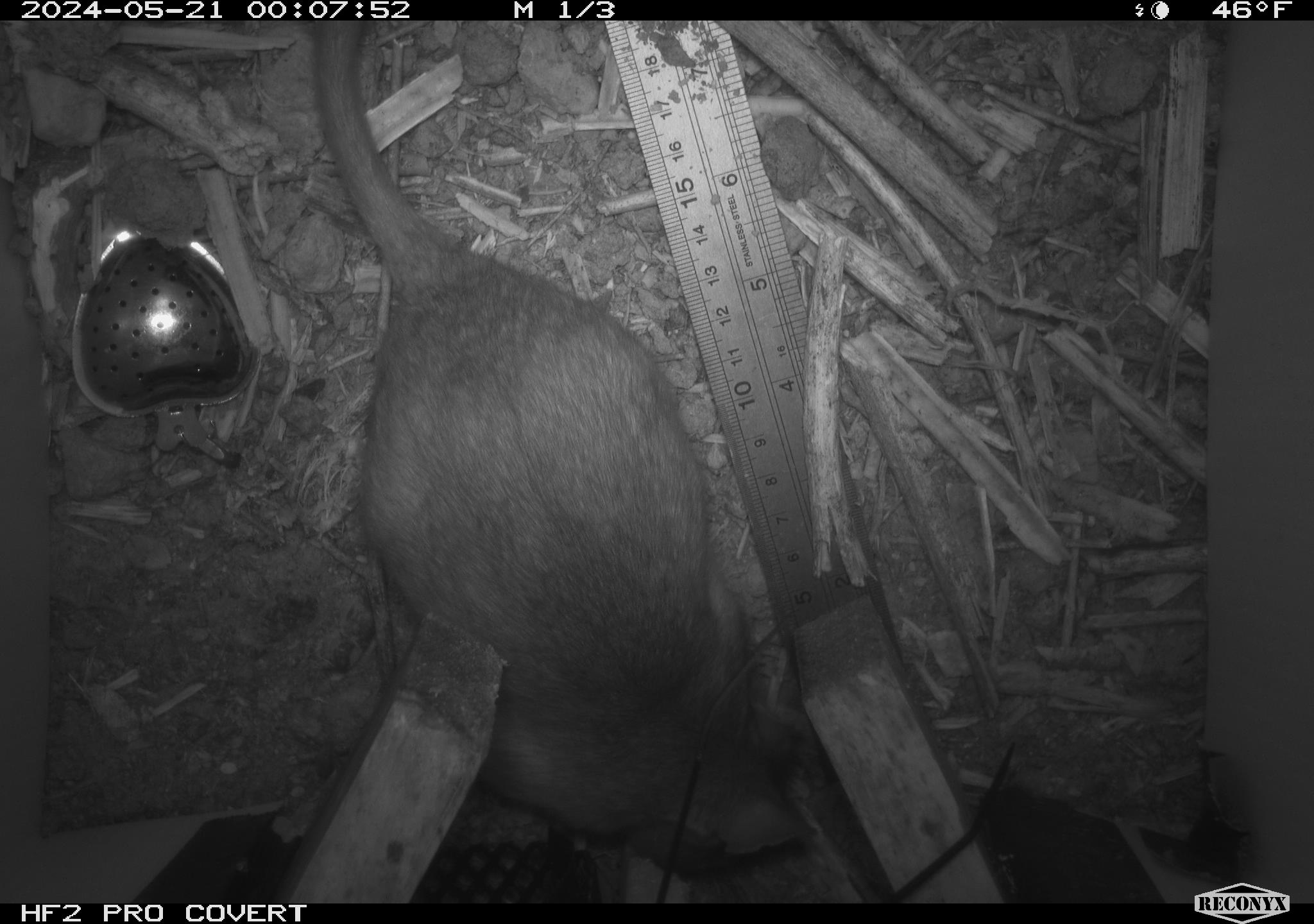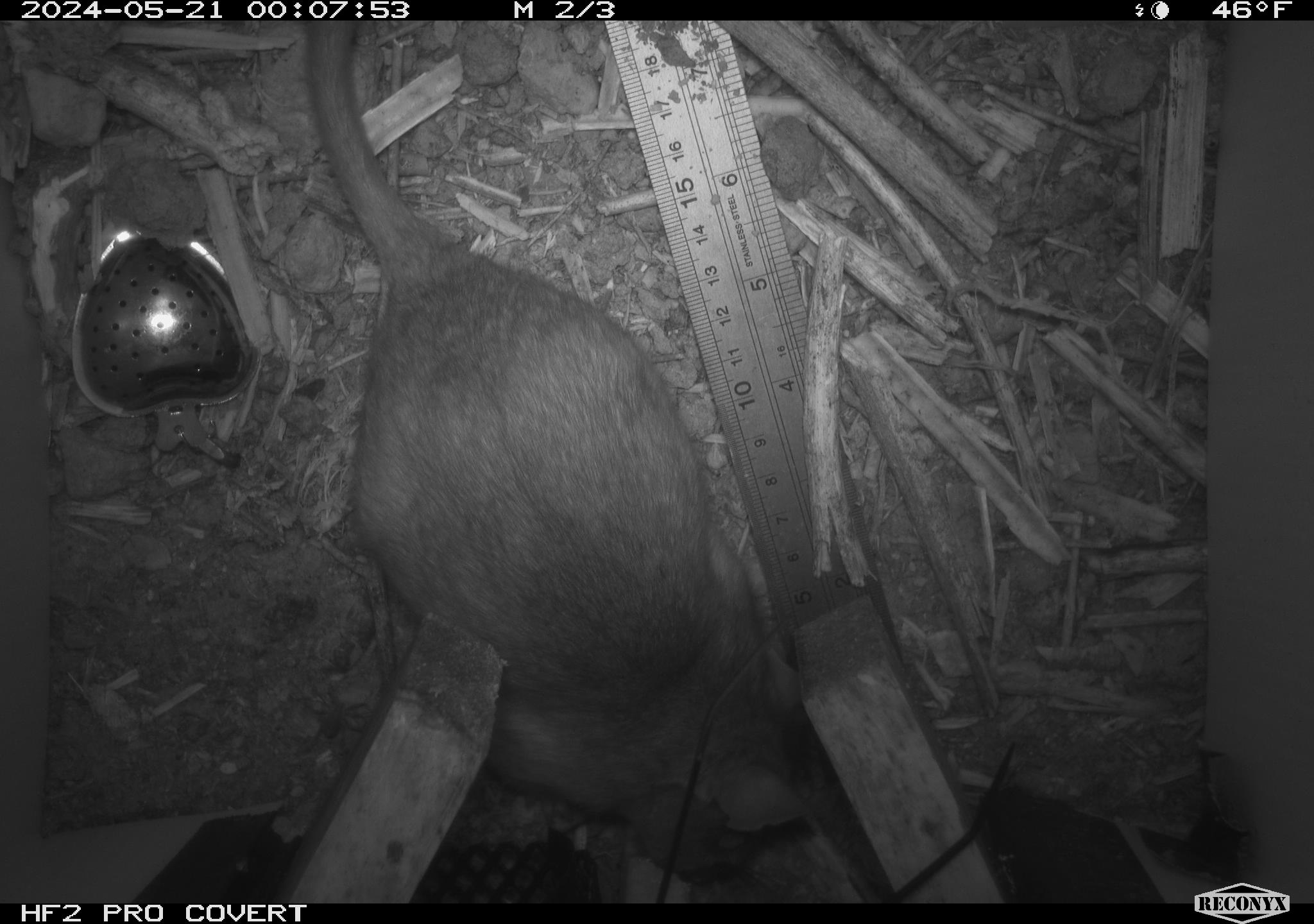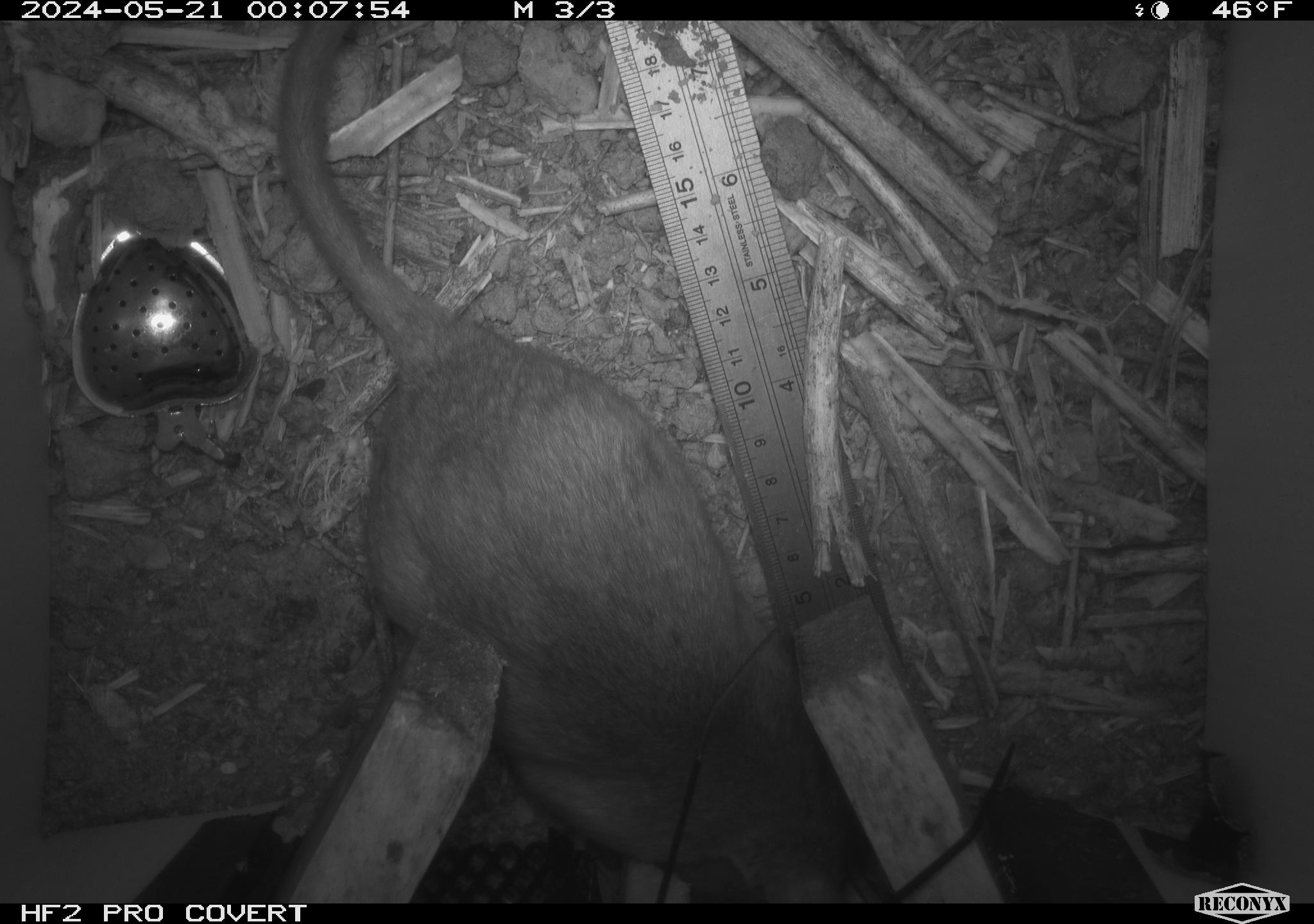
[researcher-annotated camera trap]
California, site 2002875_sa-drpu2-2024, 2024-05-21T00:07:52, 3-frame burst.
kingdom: Animalia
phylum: Chordata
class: Mammalia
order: Rodentia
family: Cricetidae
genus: Neotoma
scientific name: Neotoma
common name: pack rat or woodrat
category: neotoma species